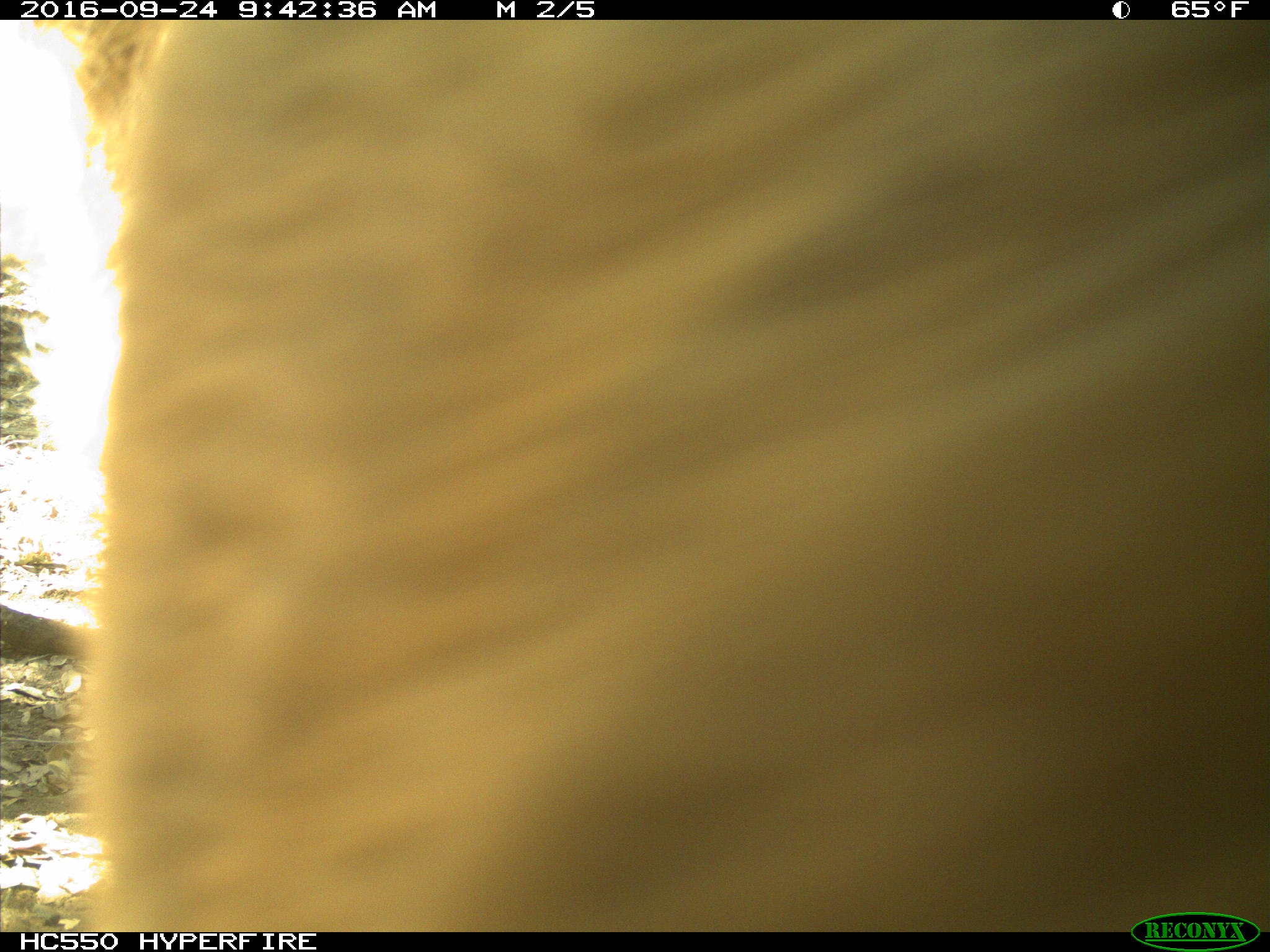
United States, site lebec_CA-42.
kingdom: Animalia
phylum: Chordata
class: Mammalia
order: Artiodactyla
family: Bovidae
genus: Bos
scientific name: Bos taurus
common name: domestic cow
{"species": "Bos taurus (domestic cow)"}